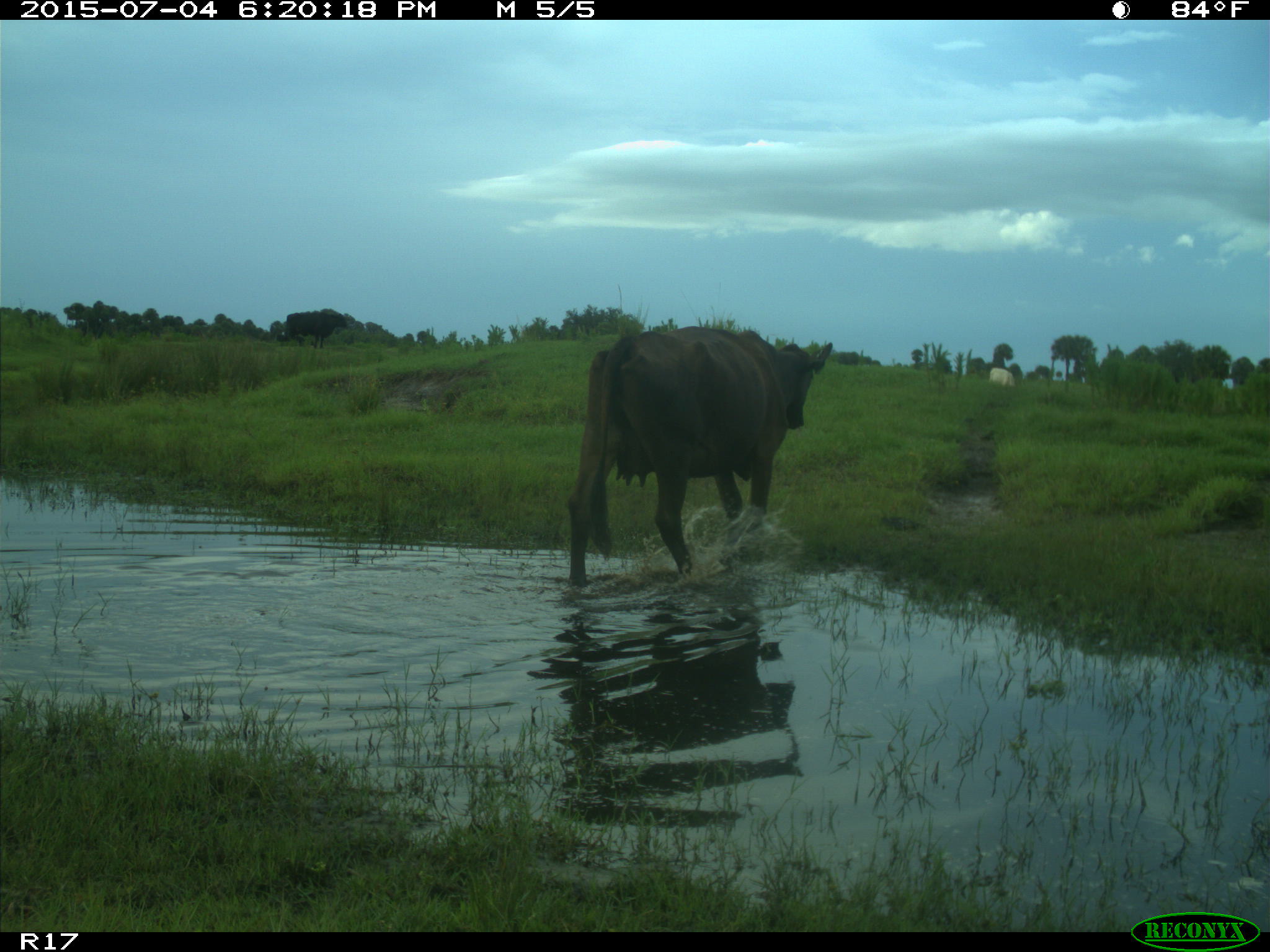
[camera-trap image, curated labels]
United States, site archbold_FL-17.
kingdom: Animalia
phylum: Chordata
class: Mammalia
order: Artiodactyla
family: Bovidae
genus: Bos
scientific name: Bos taurus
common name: domestic cow